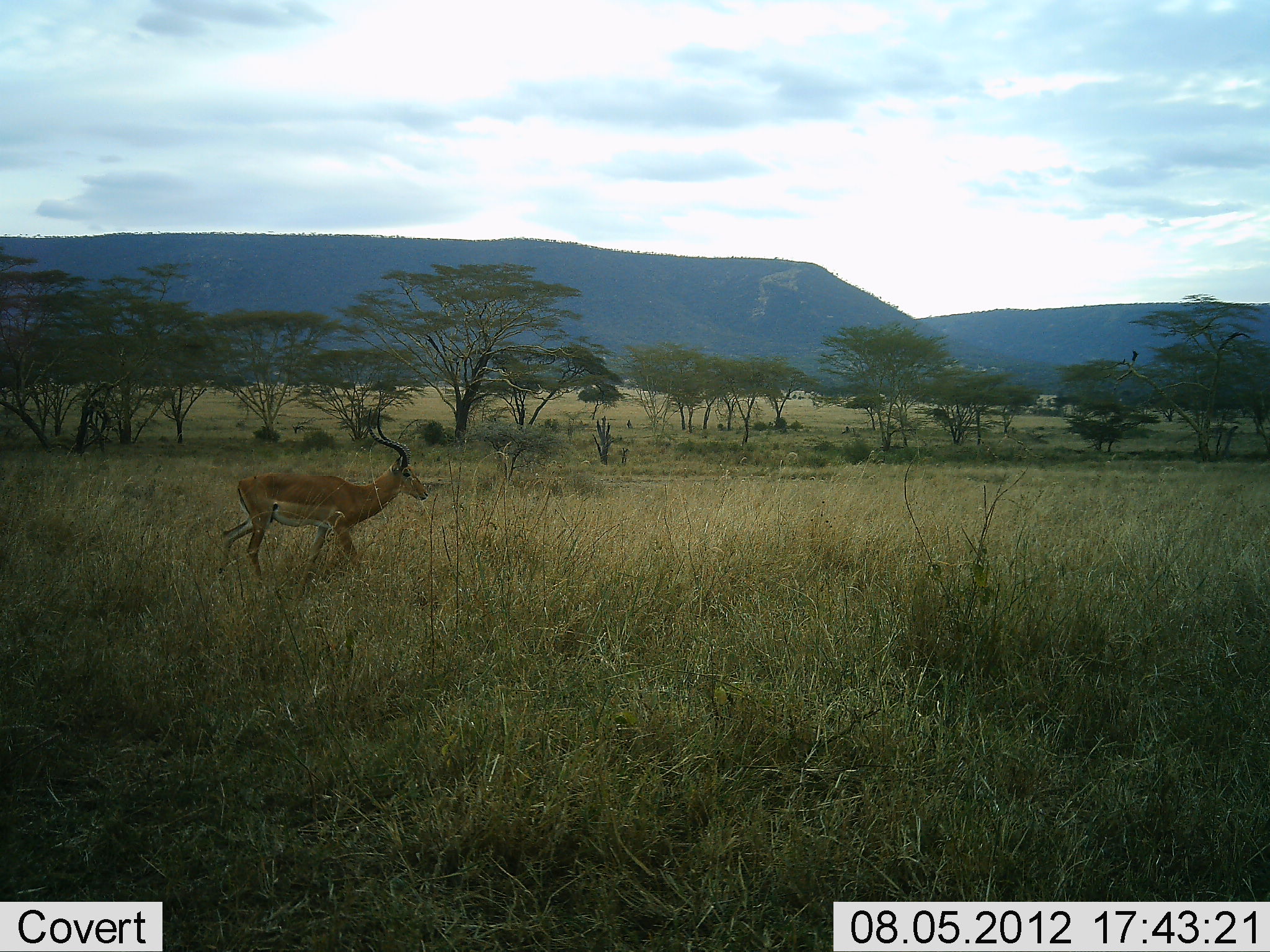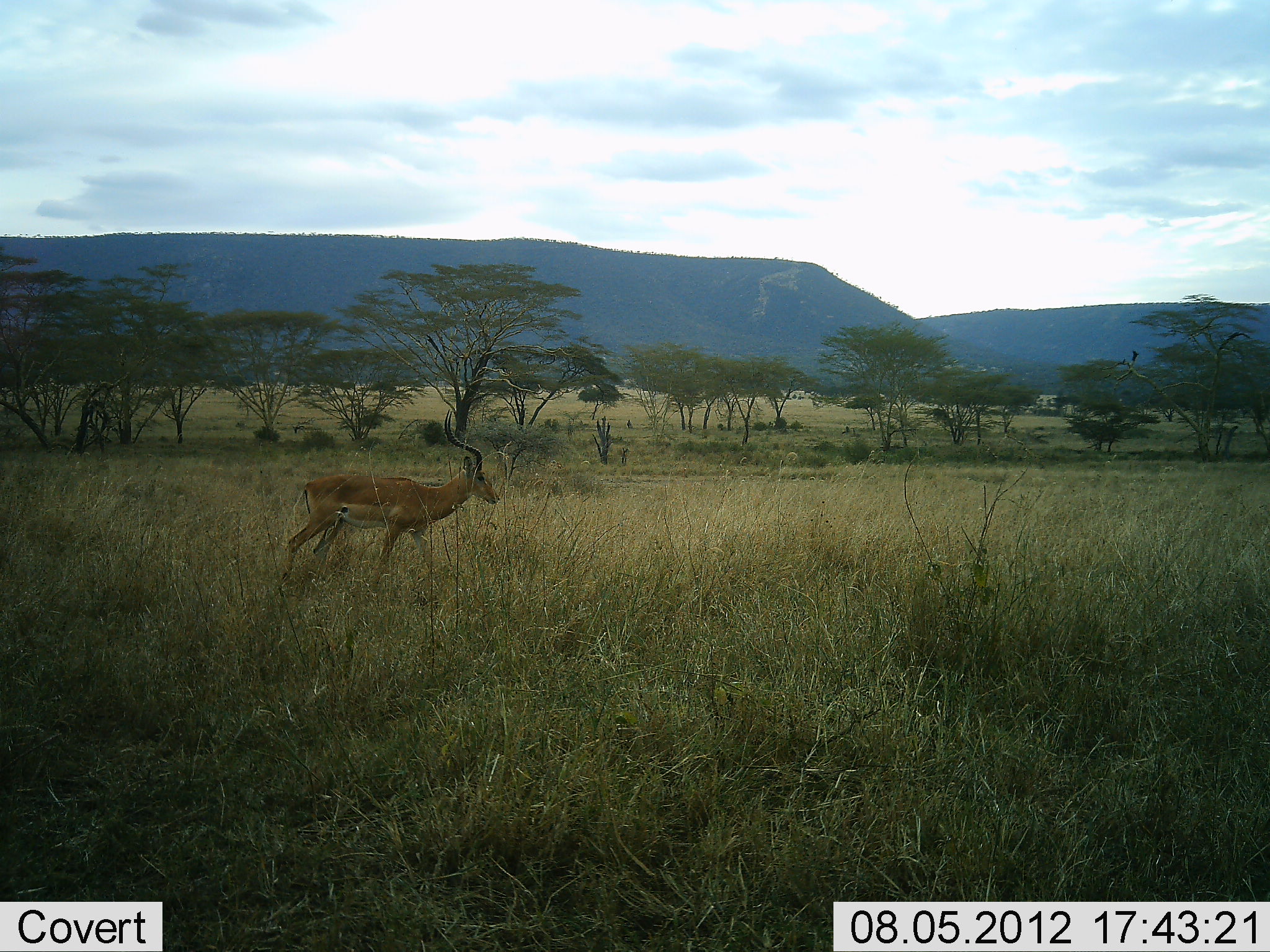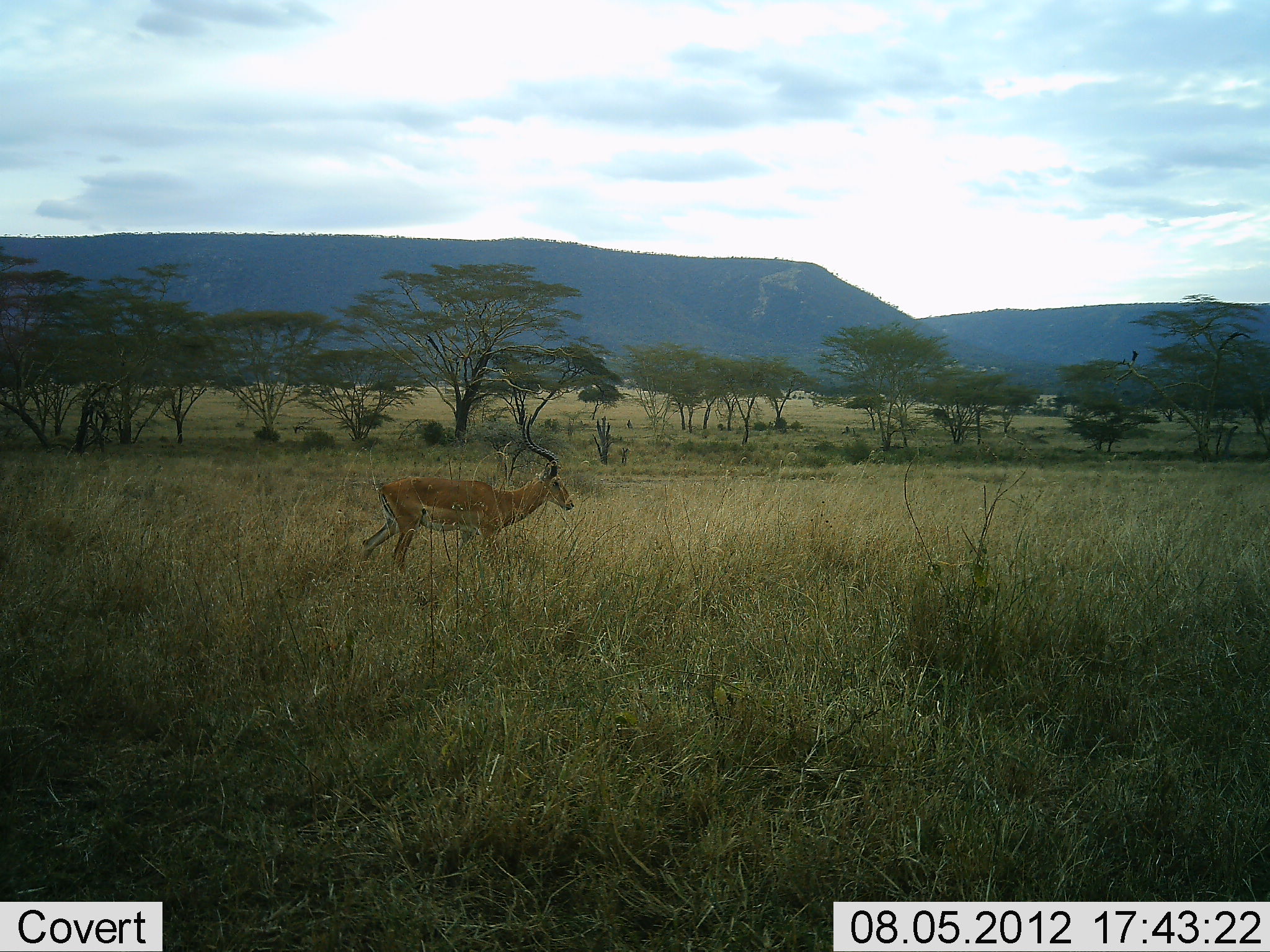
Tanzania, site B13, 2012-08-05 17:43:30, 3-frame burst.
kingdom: Animalia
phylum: Chordata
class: Mammalia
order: Artiodactyla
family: Bovidae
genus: Aepyceros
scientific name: Aepyceros melampus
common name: impala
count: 1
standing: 0%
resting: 0%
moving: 100%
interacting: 0%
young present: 0%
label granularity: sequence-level